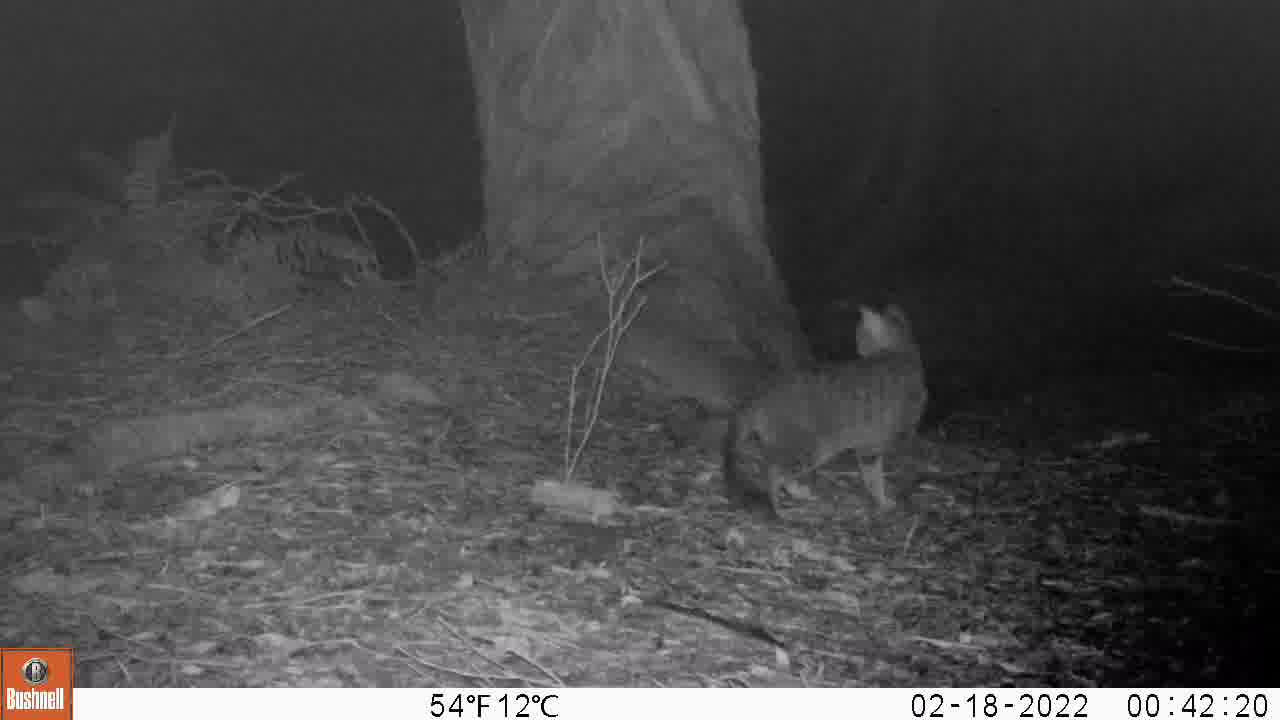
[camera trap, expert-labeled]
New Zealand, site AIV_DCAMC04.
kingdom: Animalia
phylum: Chordata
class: Mammalia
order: Carnivora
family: Felidae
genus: Felis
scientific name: Felis catus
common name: domestic cat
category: cat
Cat (domestic cat) (Felis catus).